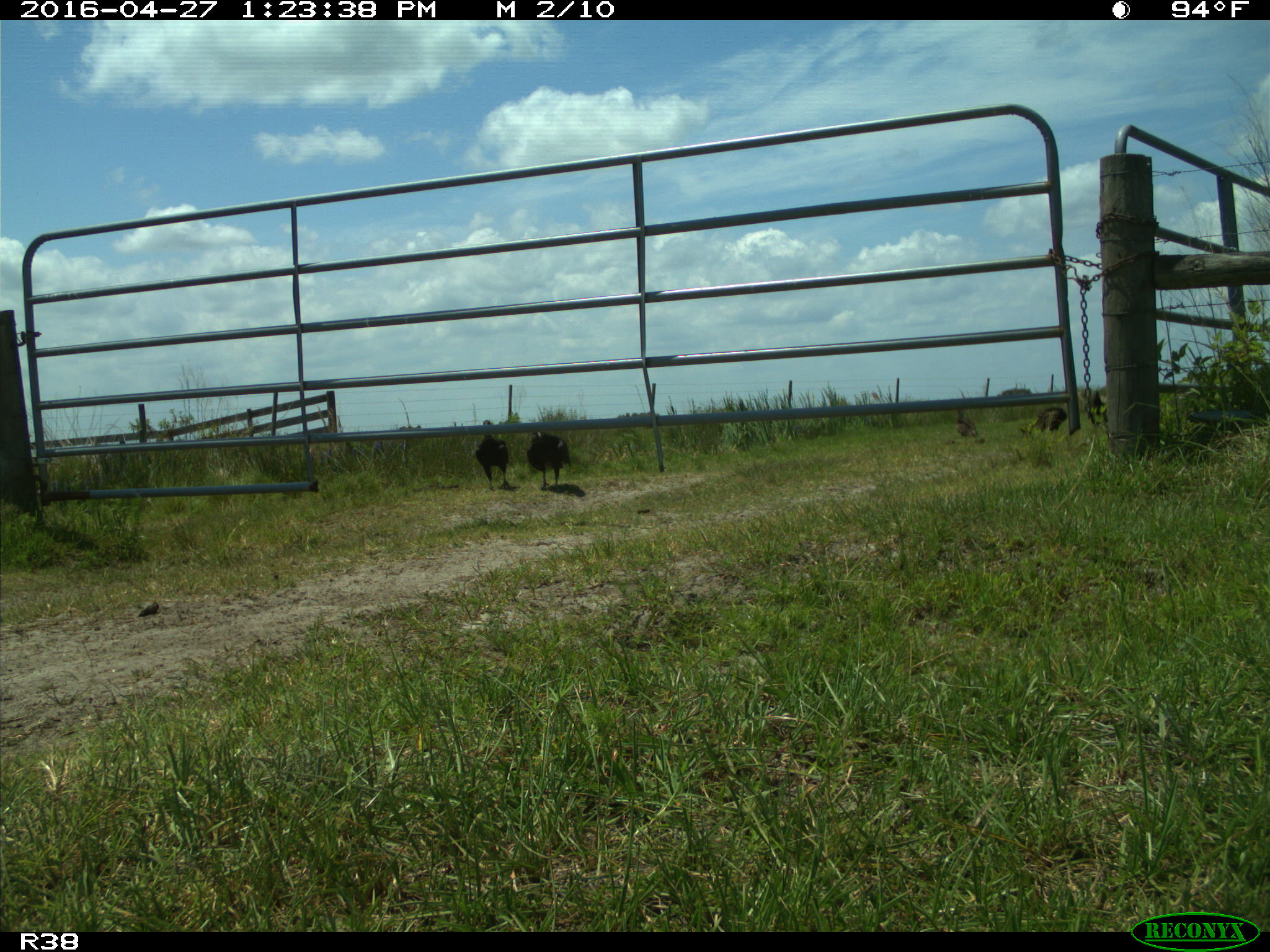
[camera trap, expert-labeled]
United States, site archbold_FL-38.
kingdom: Animalia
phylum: Chordata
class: Aves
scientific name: Aves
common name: birds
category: unidentified bird